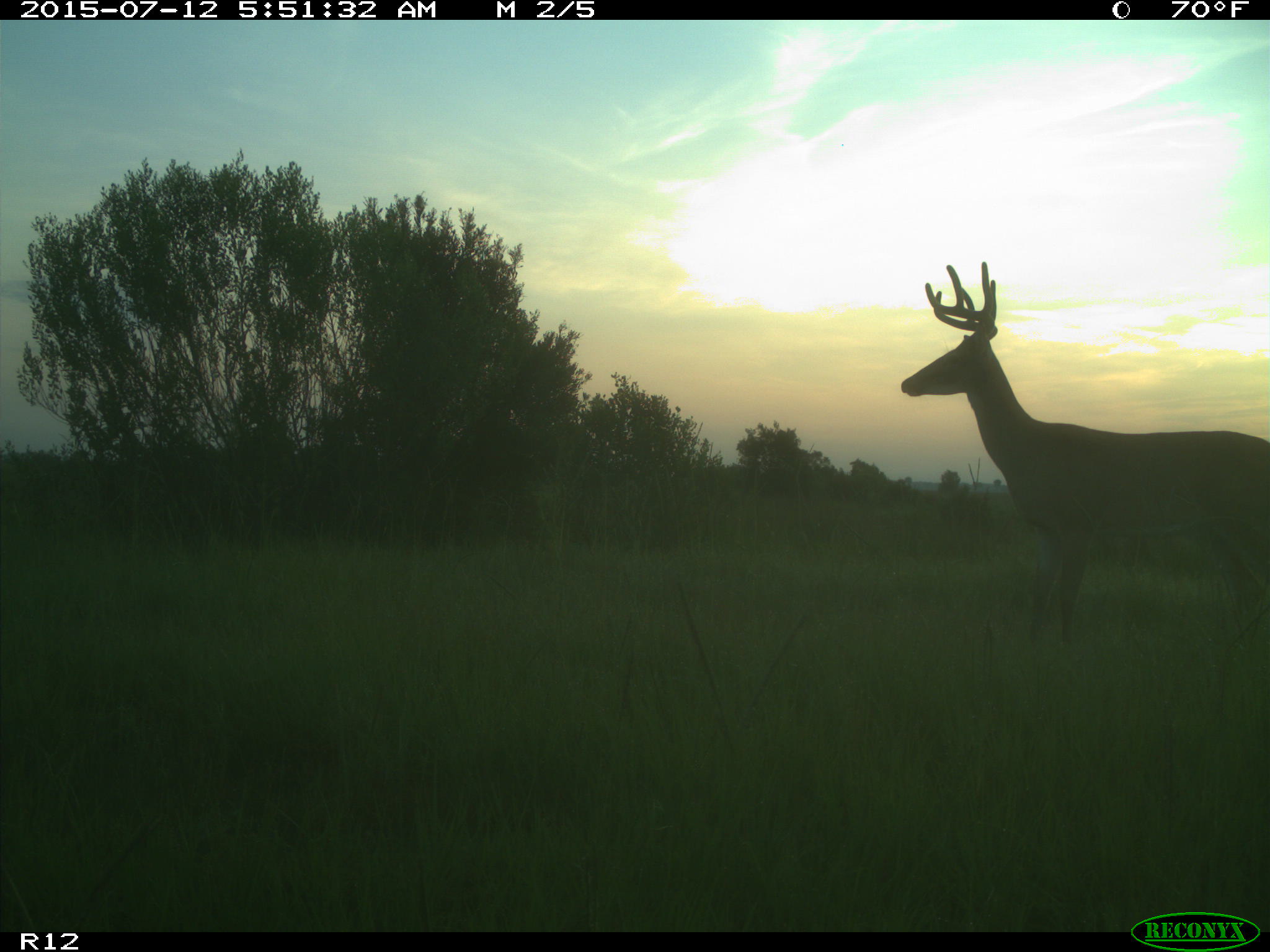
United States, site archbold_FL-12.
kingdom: Animalia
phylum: Chordata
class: Mammalia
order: Artiodactyla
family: Cervidae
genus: Odocoileus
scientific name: Odocoileus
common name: deer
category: unidentified deer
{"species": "unidentified deer (deer) (Odocoileus)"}